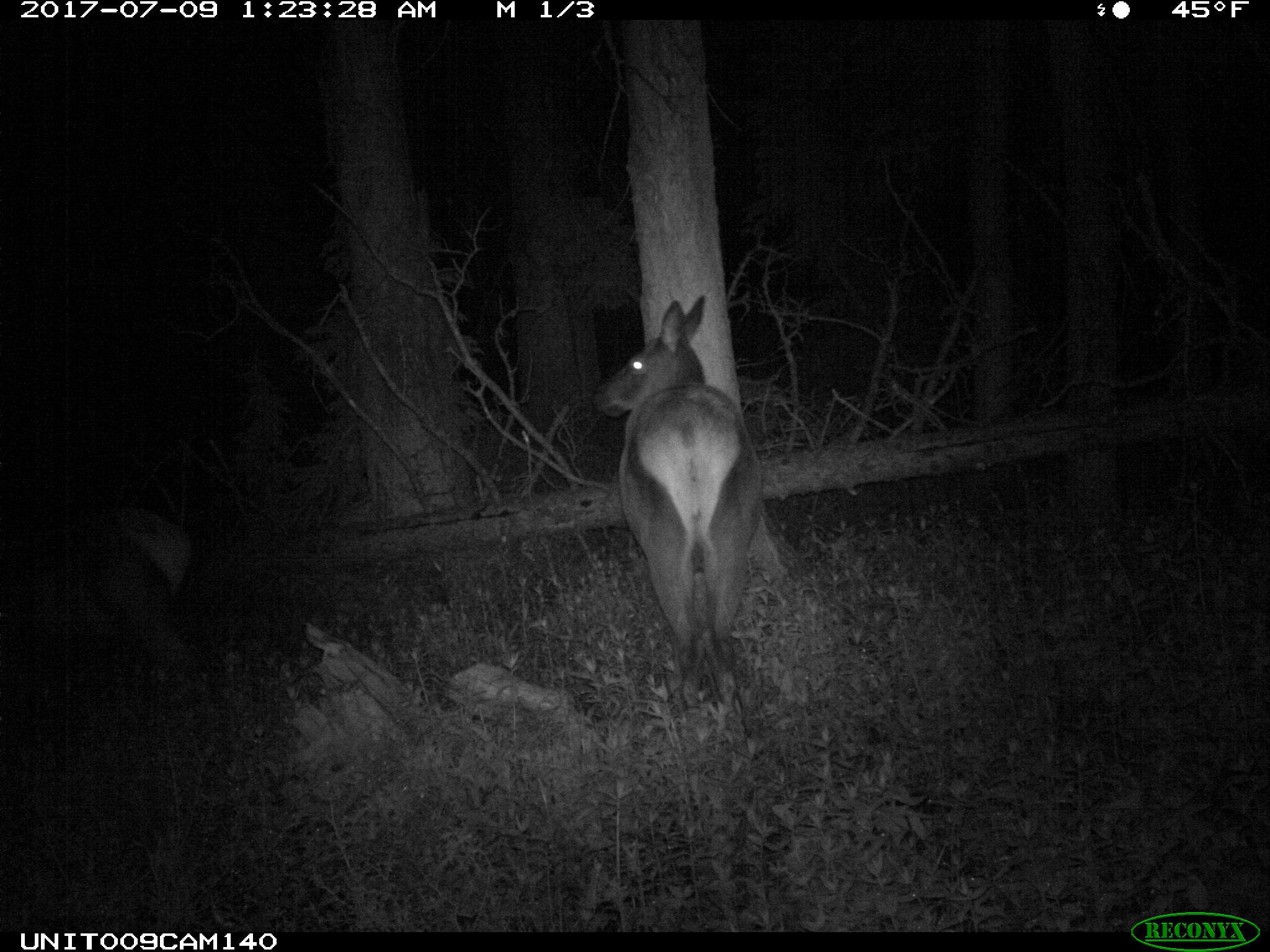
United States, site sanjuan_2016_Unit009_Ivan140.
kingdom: Animalia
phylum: Chordata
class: Mammalia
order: Artiodactyla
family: Cervidae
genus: Cervus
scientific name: Cervus elaphus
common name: red deer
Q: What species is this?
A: Cervus elaphus (red deer).